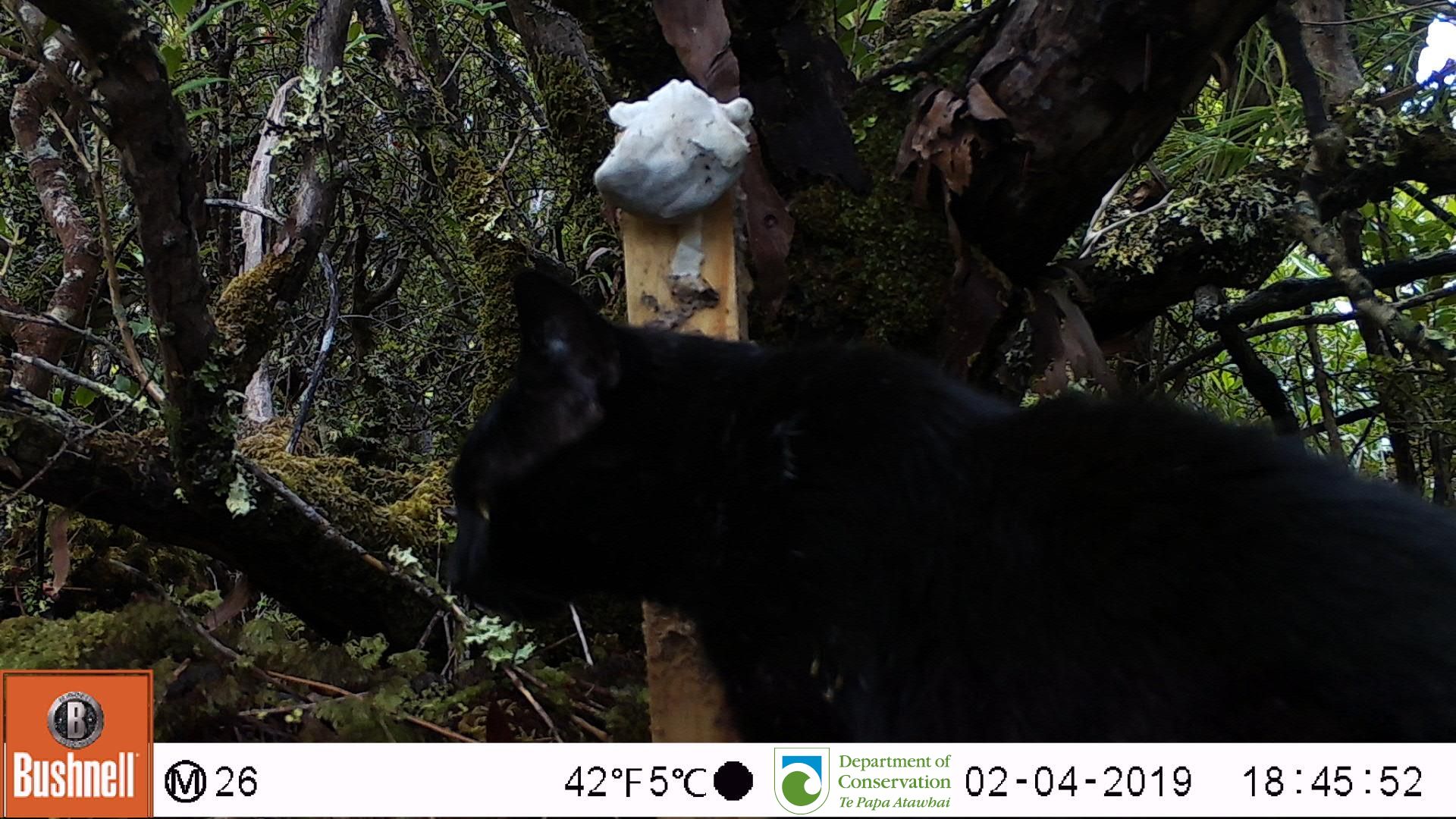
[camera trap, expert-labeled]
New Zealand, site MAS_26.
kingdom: Animalia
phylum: Chordata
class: Mammalia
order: Carnivora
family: Felidae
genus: Felis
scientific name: Felis catus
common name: domestic cat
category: cat